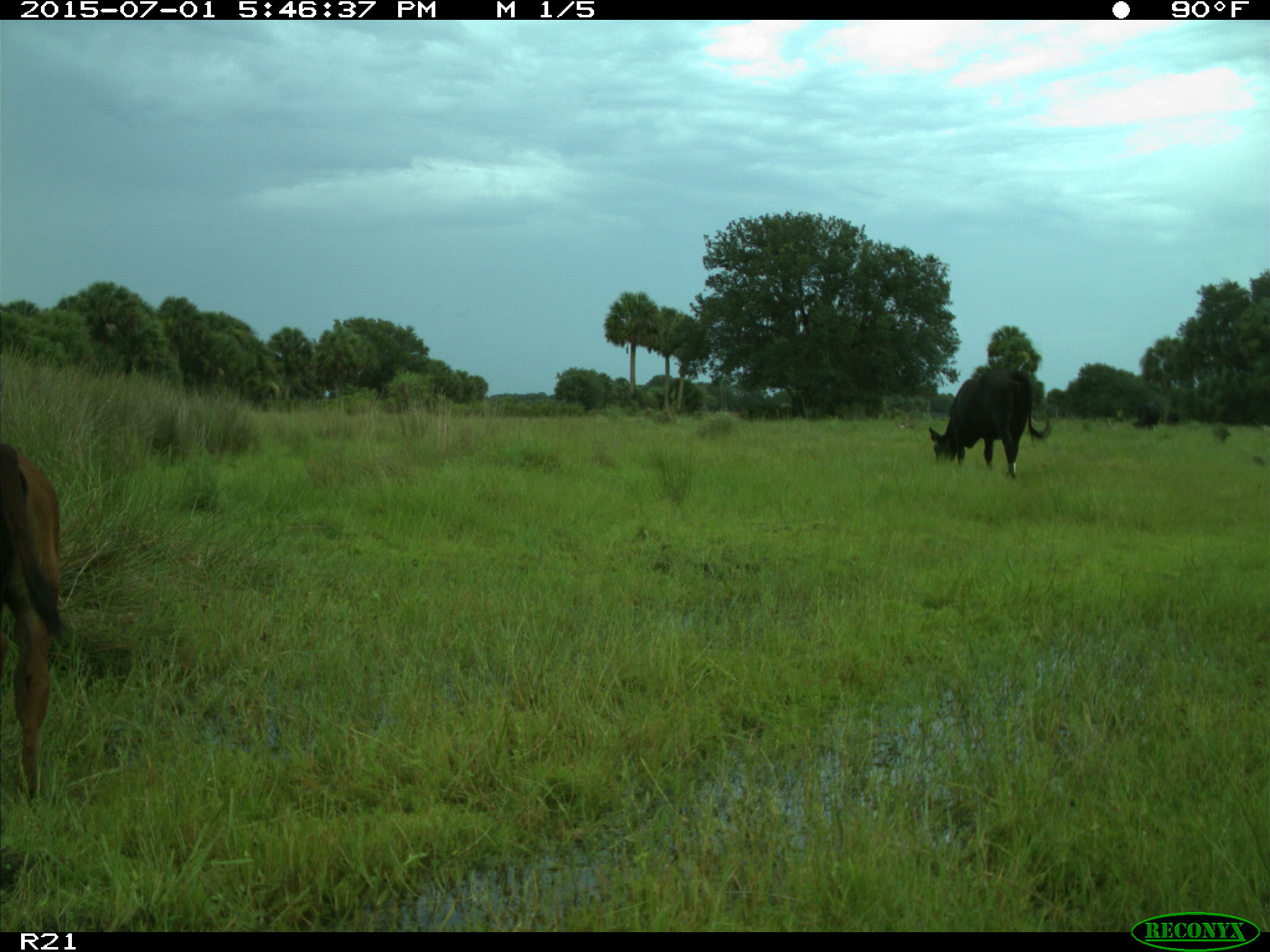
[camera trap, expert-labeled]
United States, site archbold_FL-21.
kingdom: Animalia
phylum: Chordata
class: Mammalia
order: Artiodactyla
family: Bovidae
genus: Bos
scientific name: Bos taurus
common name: domestic cow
Bos taurus (domestic cow).